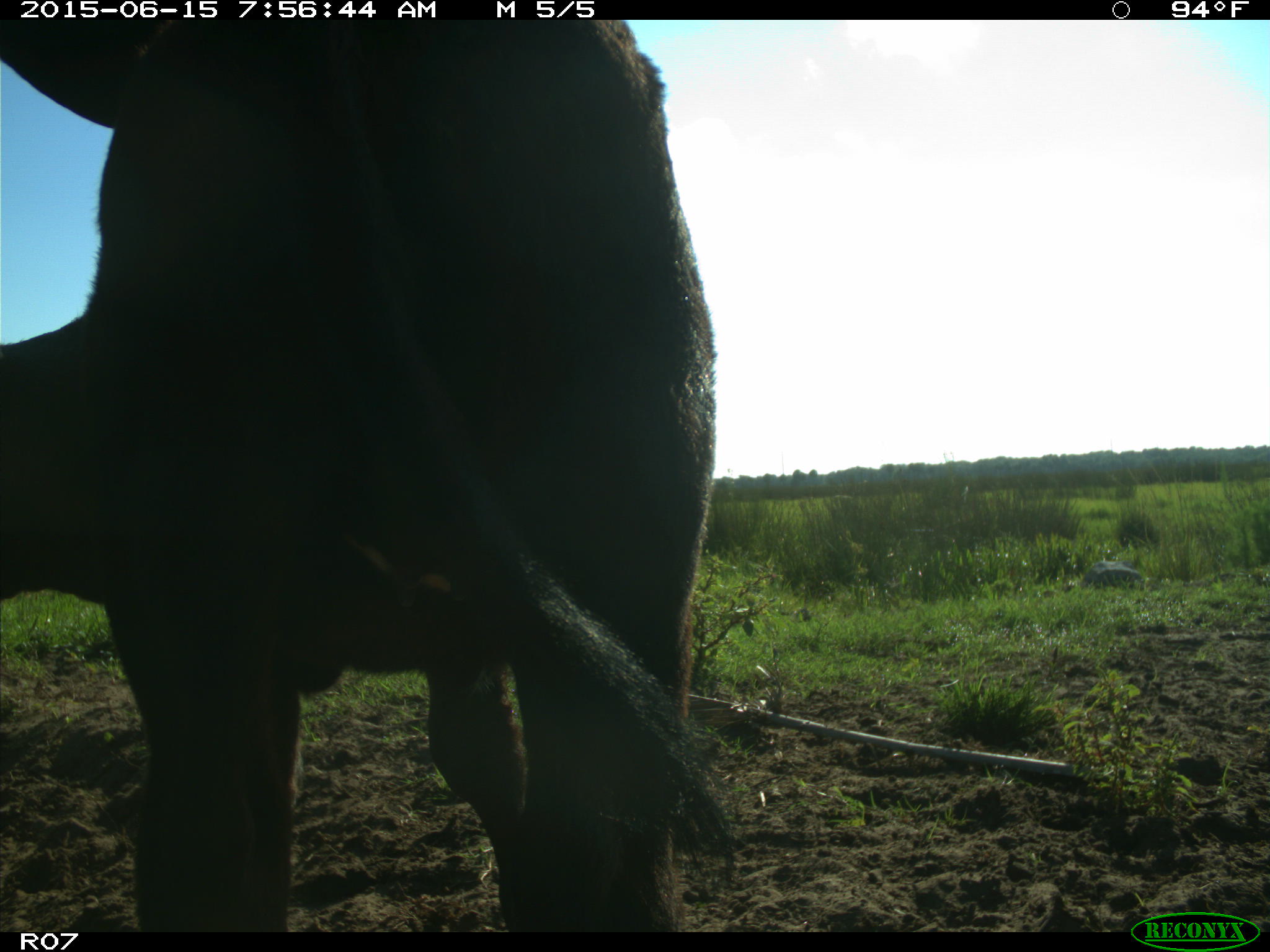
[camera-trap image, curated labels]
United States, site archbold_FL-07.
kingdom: Animalia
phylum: Chordata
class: Mammalia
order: Artiodactyla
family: Bovidae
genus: Bos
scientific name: Bos taurus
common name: domestic cow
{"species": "Bos taurus (domestic cow)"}